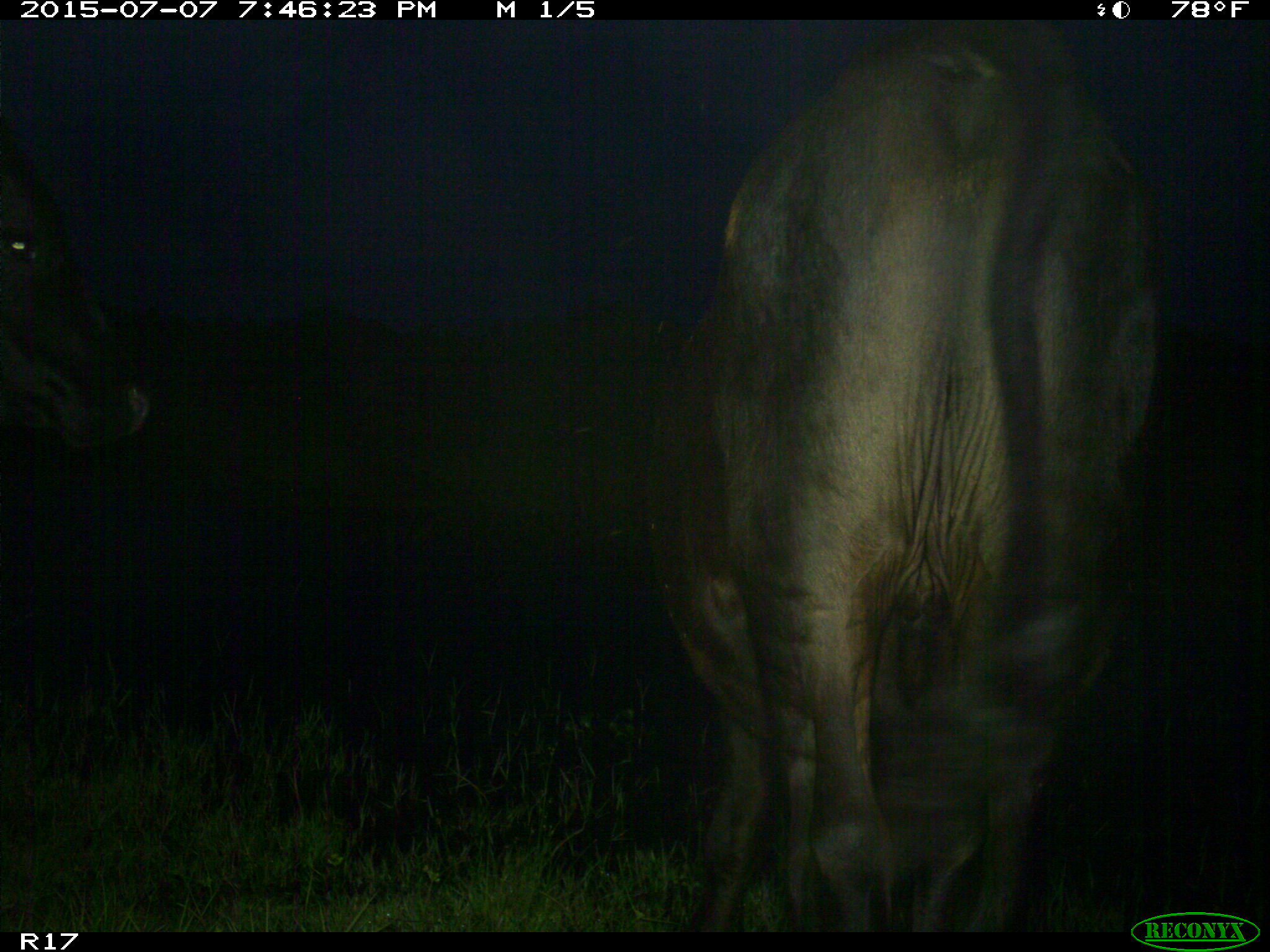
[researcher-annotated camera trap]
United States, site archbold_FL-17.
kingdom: Animalia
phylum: Chordata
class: Mammalia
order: Artiodactyla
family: Bovidae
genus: Bos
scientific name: Bos taurus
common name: domestic cow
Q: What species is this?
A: Bos taurus (domestic cow).